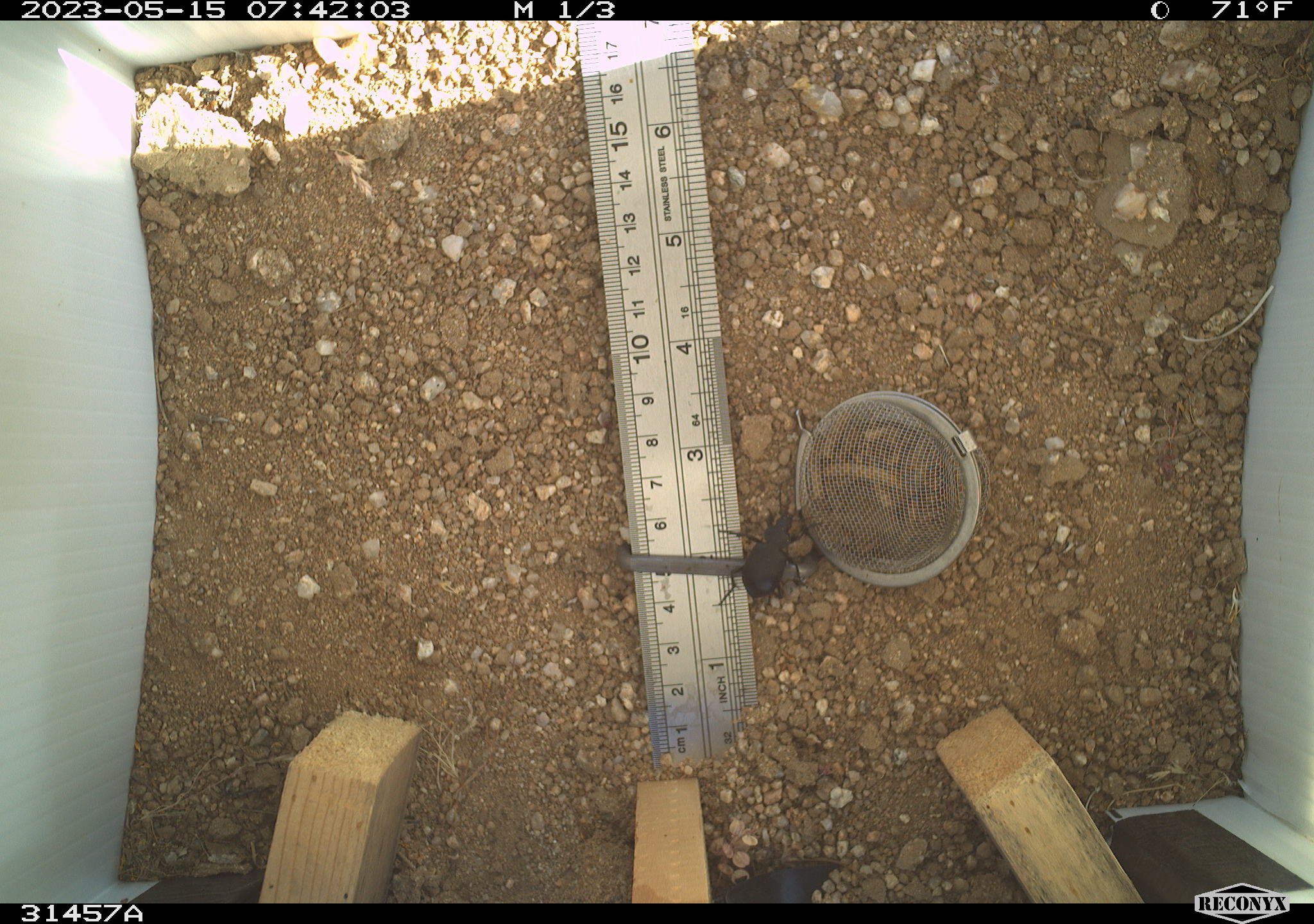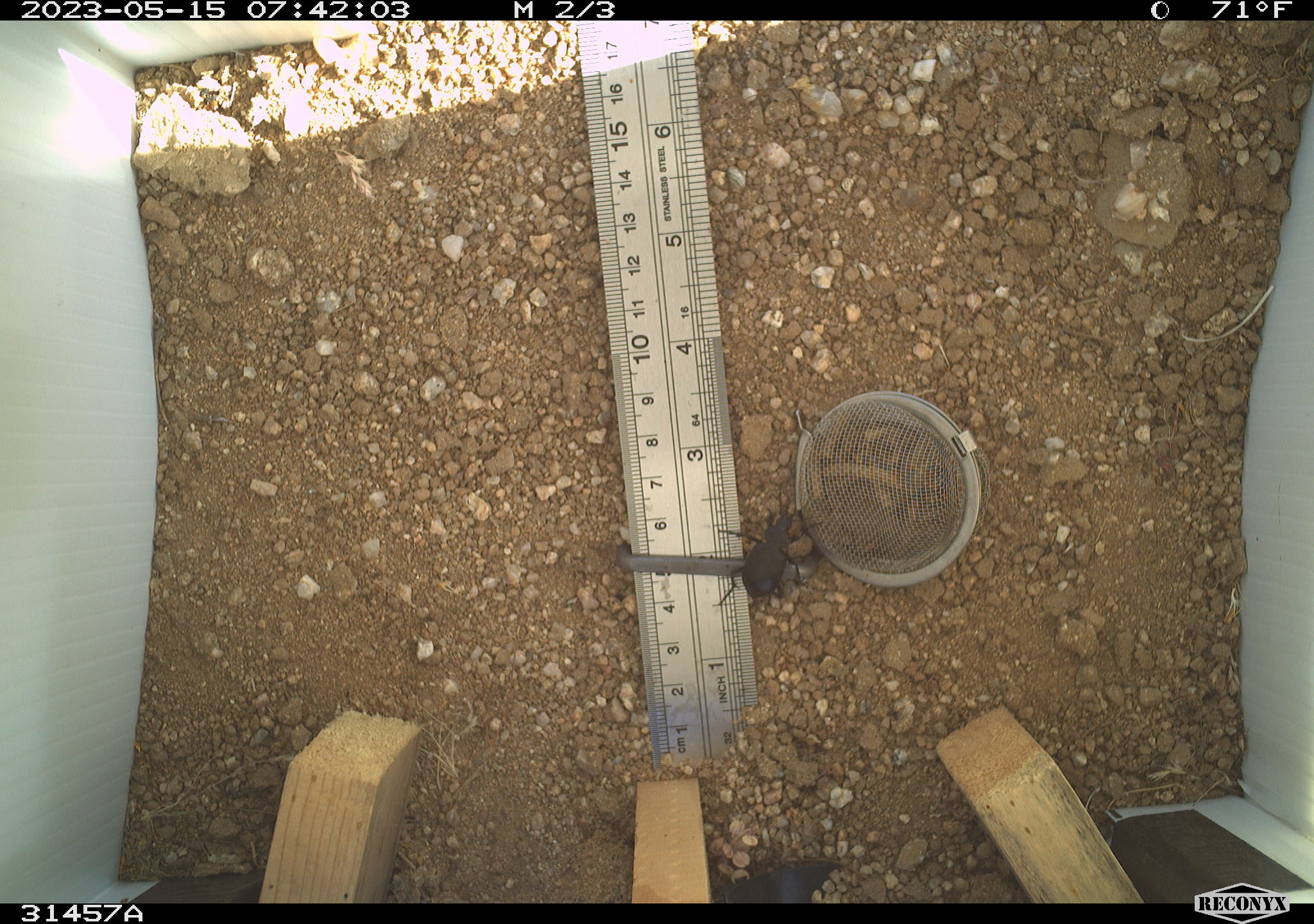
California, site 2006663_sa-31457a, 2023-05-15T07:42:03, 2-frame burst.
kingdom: Animalia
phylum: Arthropoda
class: Insecta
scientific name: Insecta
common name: insect